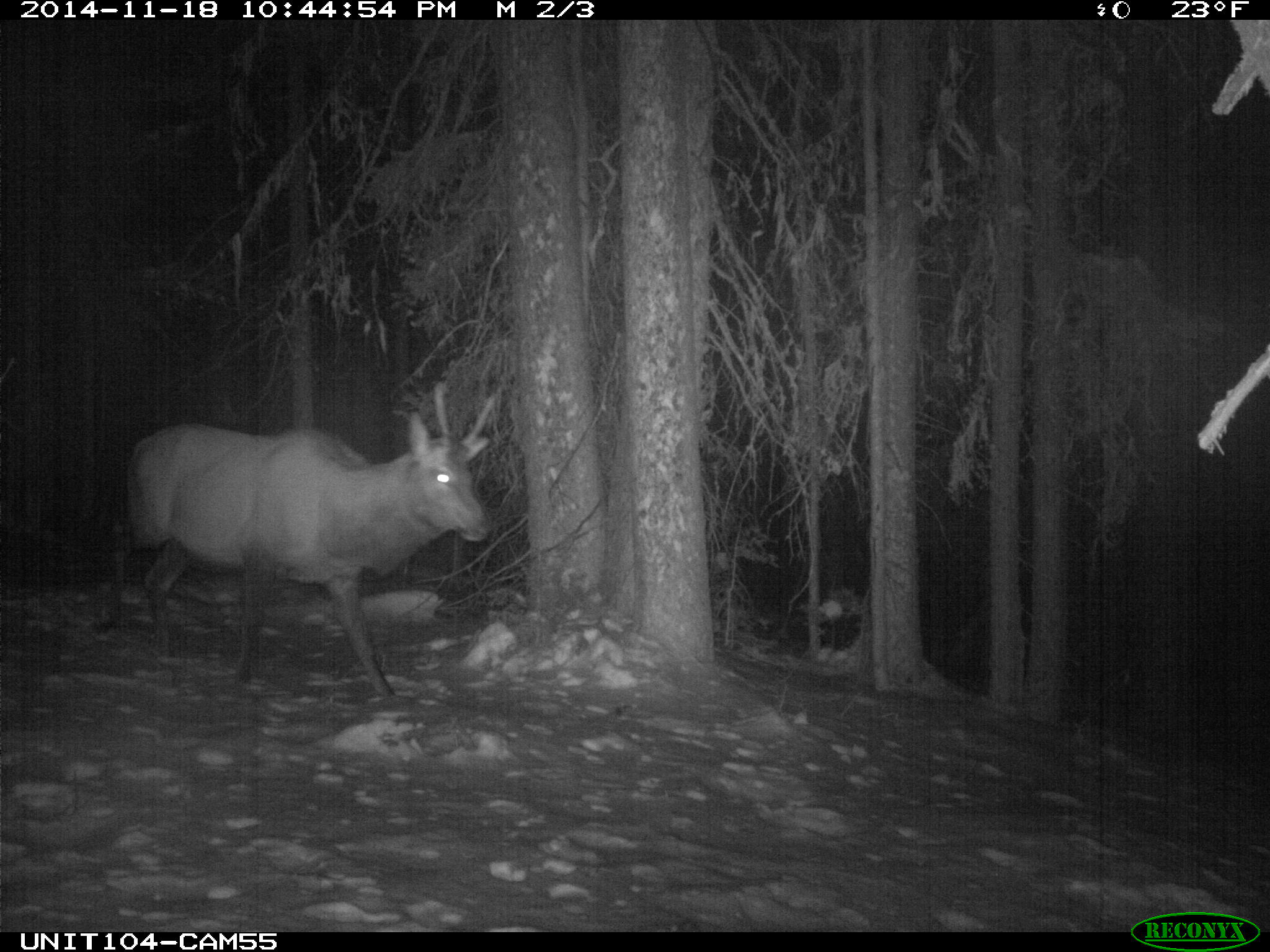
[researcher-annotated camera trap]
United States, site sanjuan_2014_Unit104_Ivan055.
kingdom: Animalia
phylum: Chordata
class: Mammalia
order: Artiodactyla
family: Cervidae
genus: Cervus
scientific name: Cervus elaphus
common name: red deer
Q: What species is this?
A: Cervus elaphus (red deer).